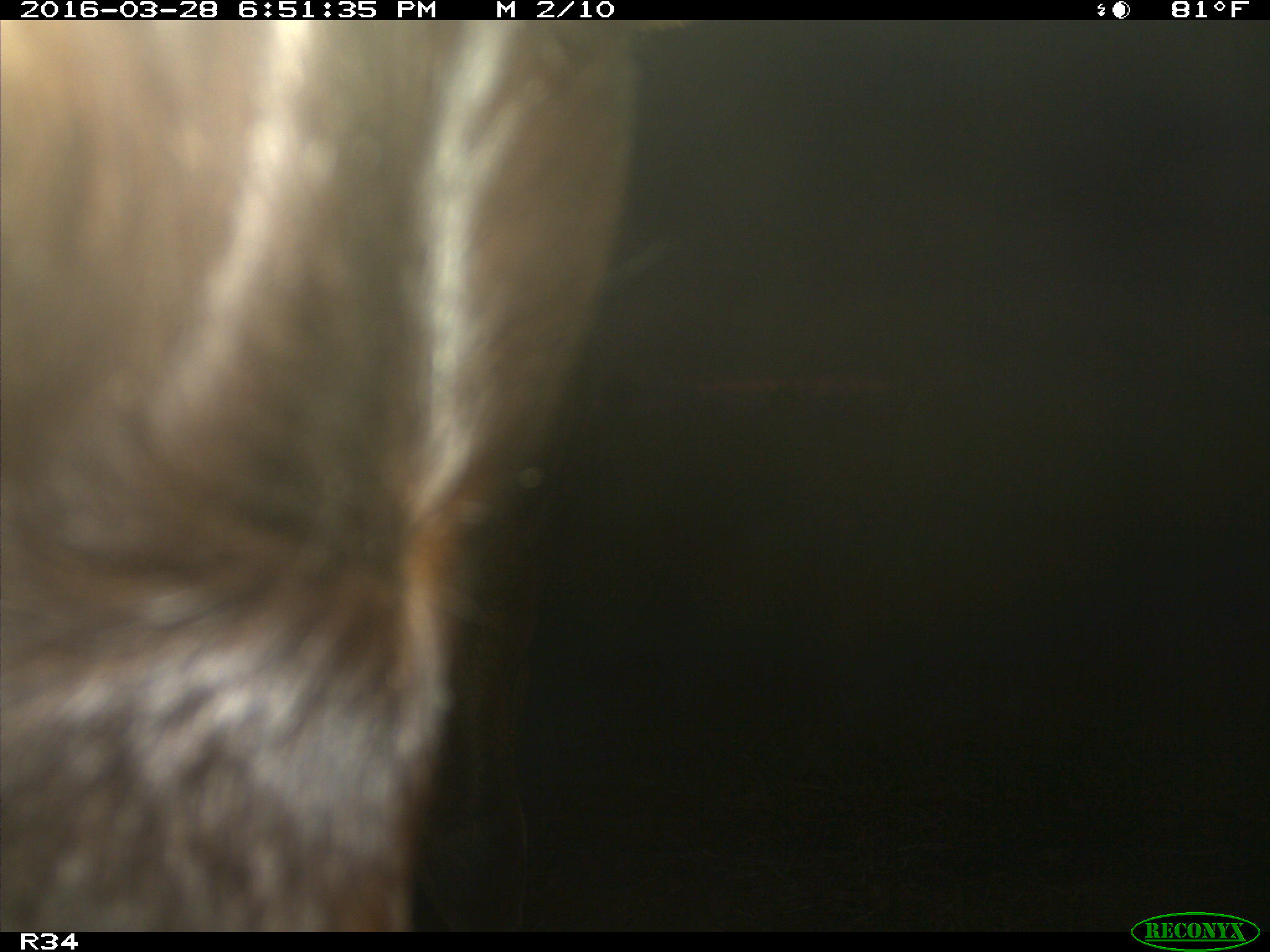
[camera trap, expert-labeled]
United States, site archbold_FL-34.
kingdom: Animalia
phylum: Chordata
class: Mammalia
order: Artiodactyla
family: Bovidae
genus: Bos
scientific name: Bos taurus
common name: domestic cow